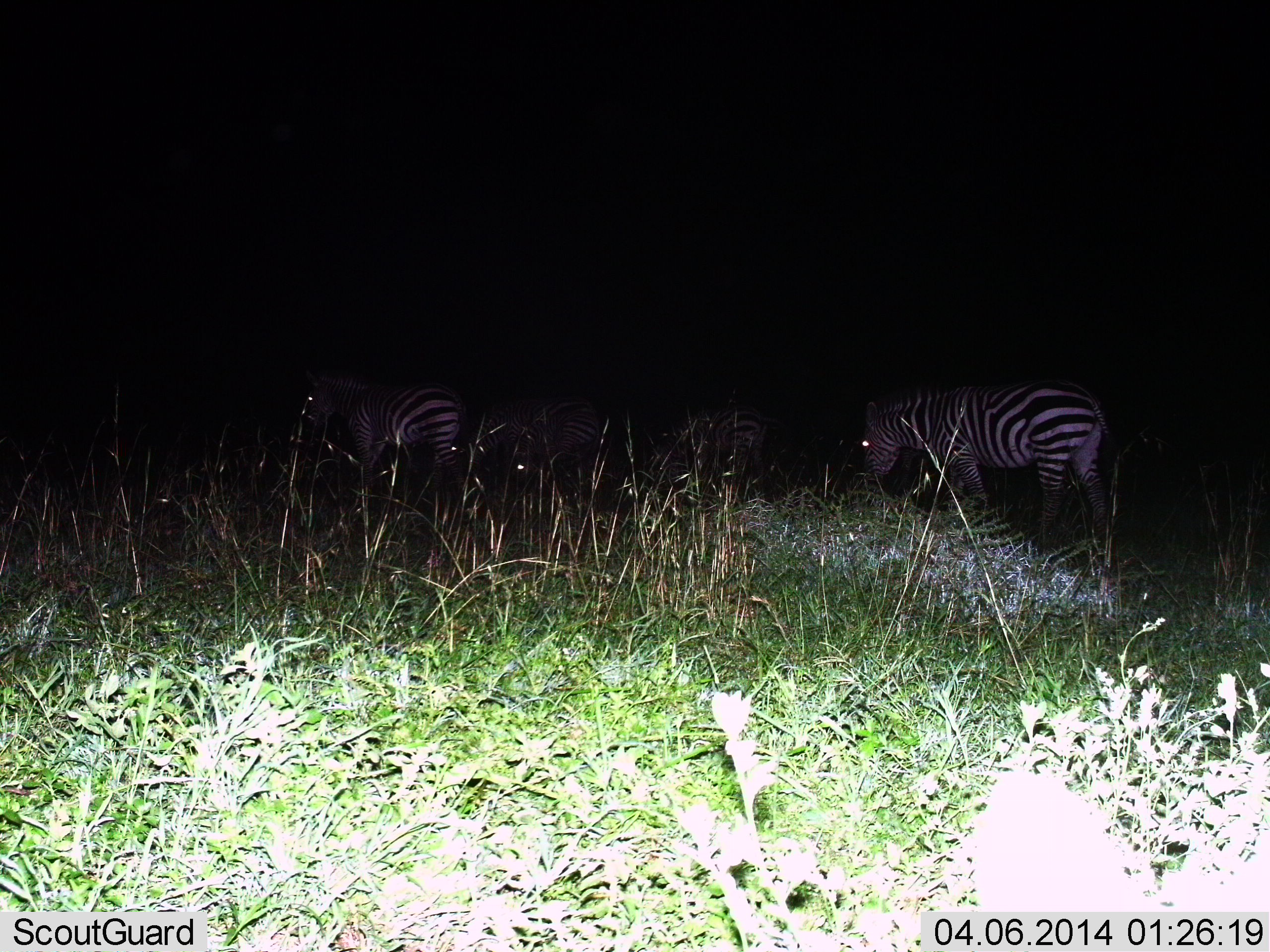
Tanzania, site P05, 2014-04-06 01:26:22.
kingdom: Animalia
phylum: Chordata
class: Mammalia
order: Perissodactyla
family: Equidae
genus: Equus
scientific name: Equus quagga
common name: plains zebra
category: zebra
Zebra (plains zebra) (Equus quagga), count 3. Behavior (volunteer vote fractions): standing 40%, resting 10%, moving 10%, interacting 0%. Young present (vote fraction): 0%. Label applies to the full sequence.